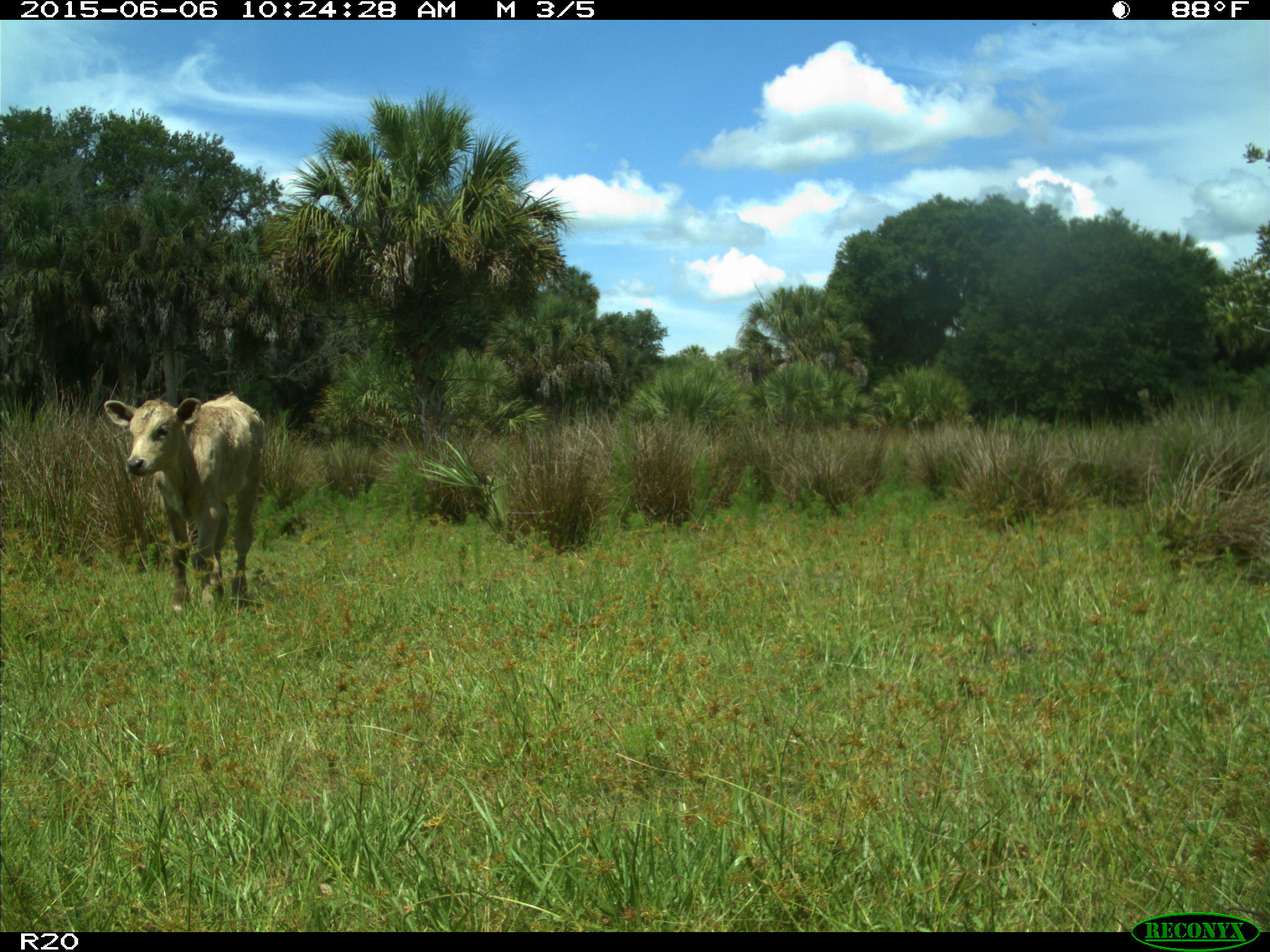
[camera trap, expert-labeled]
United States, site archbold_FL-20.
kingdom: Animalia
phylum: Chordata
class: Mammalia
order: Artiodactyla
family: Bovidae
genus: Bos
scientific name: Bos taurus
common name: domestic cow